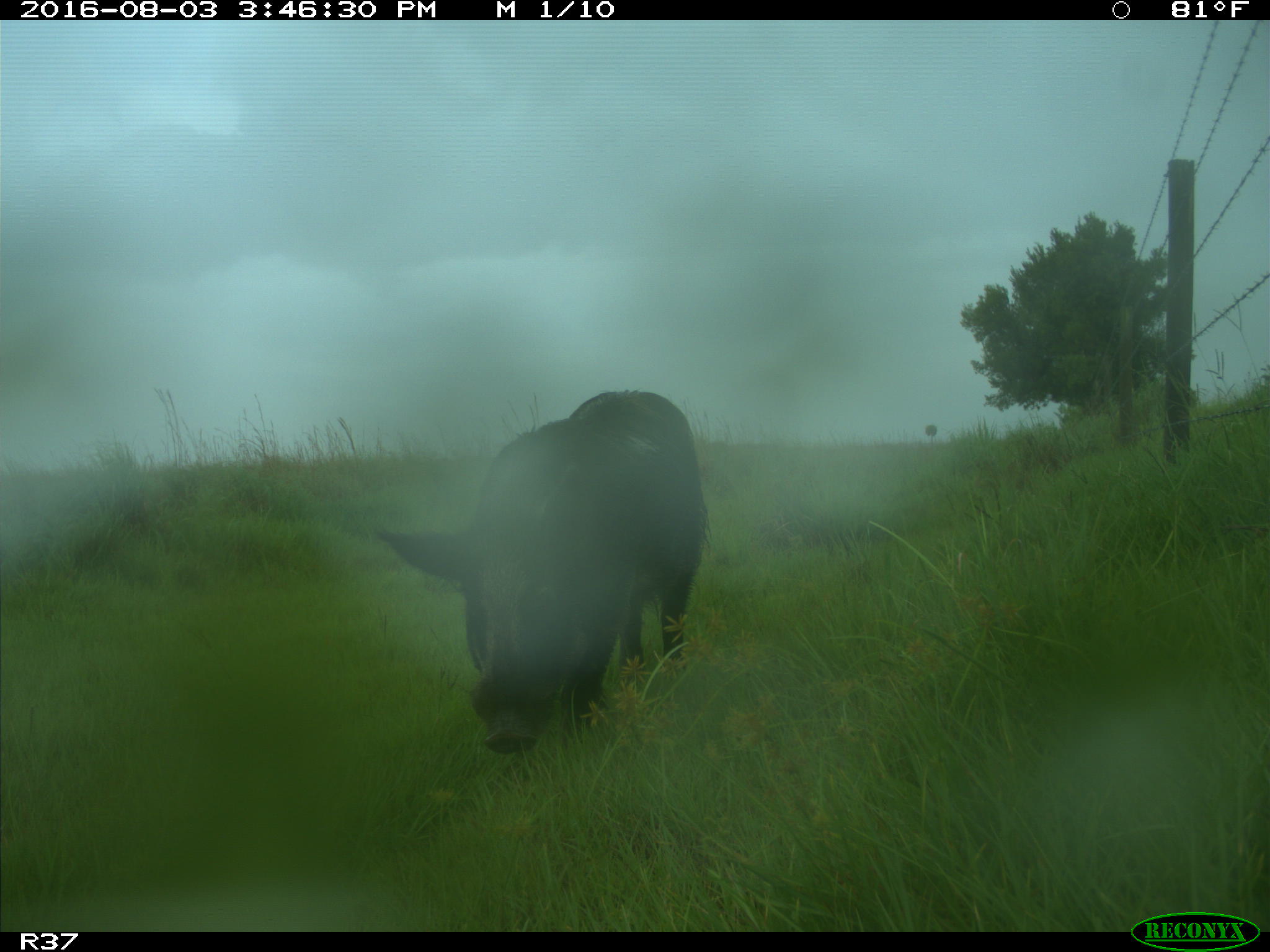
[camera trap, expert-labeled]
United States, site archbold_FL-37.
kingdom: Animalia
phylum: Chordata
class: Mammalia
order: Artiodactyla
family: Suidae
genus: Sus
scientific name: Sus scrofa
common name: wild boar